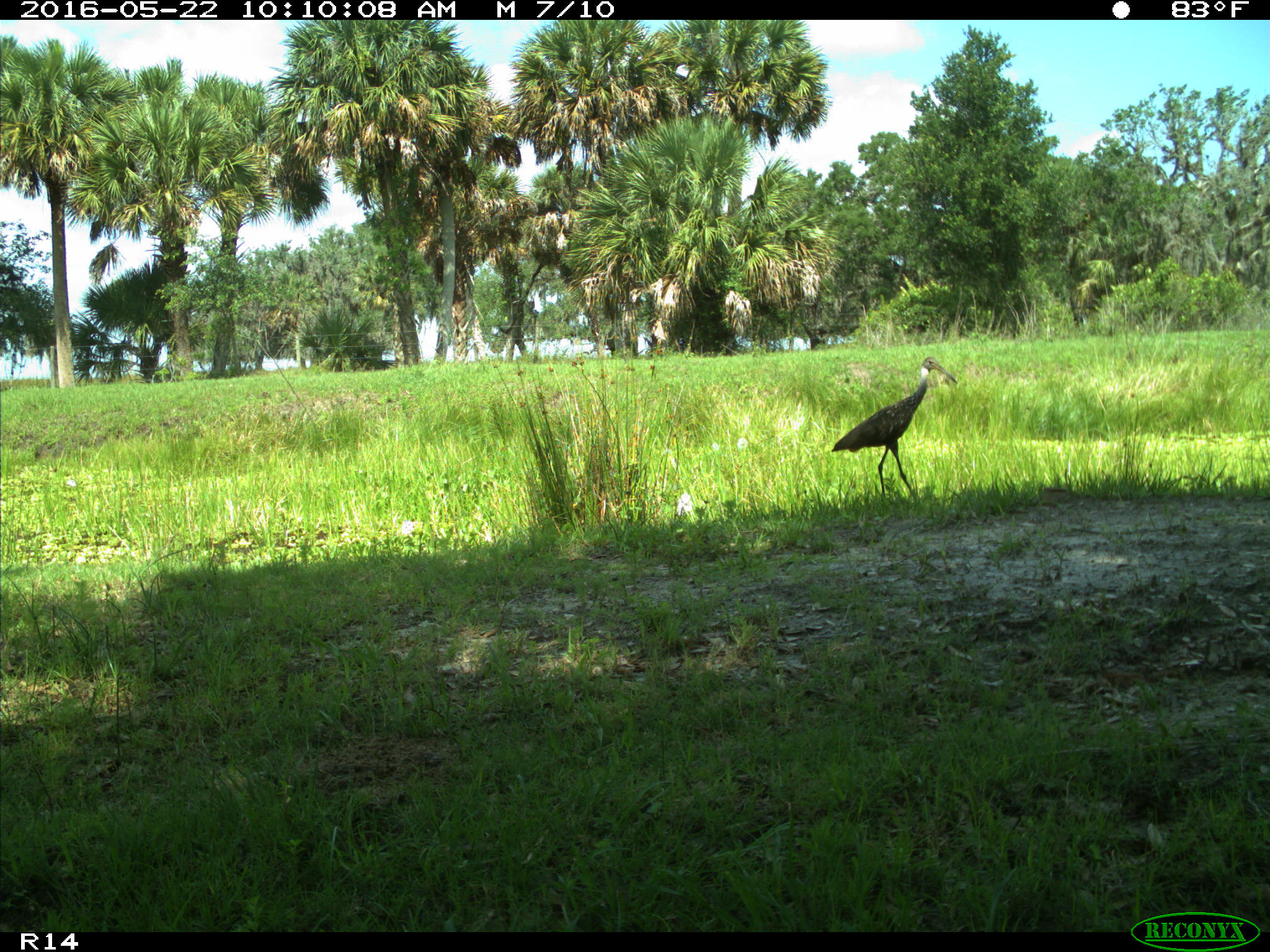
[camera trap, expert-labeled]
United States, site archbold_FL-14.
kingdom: Animalia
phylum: Chordata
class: Aves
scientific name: Aves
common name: birds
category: unidentified bird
Unidentified bird (birds) (Aves).